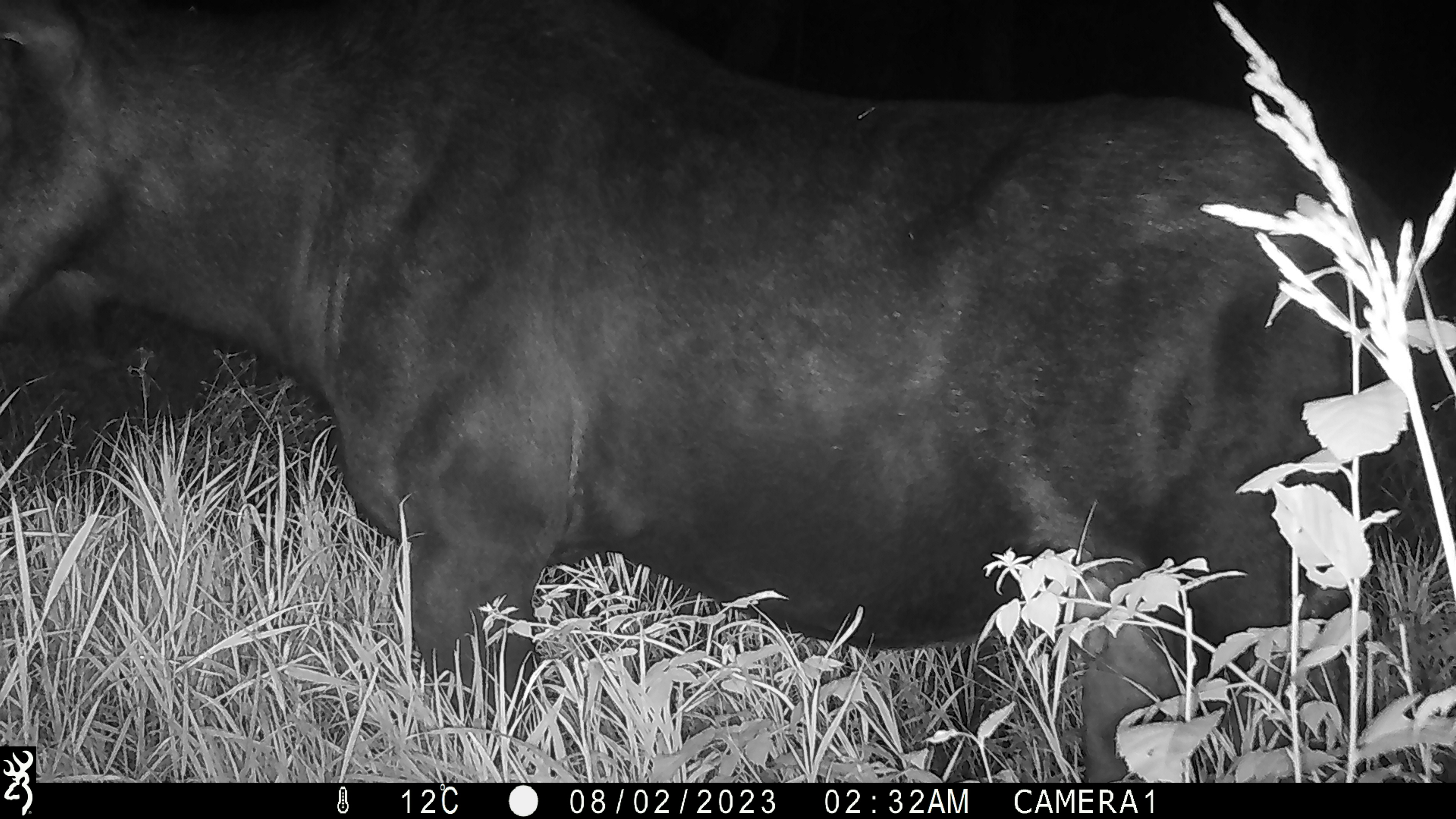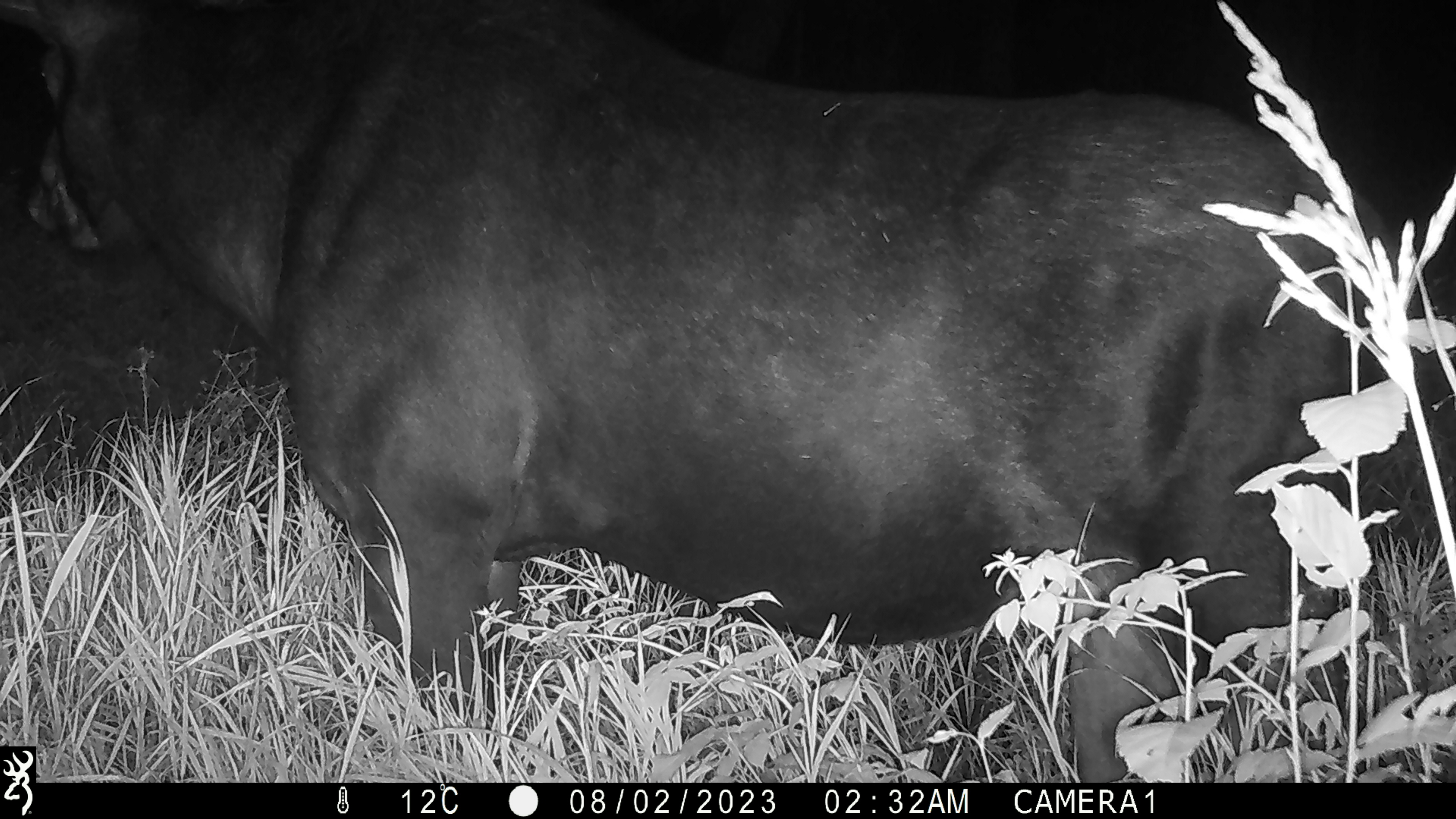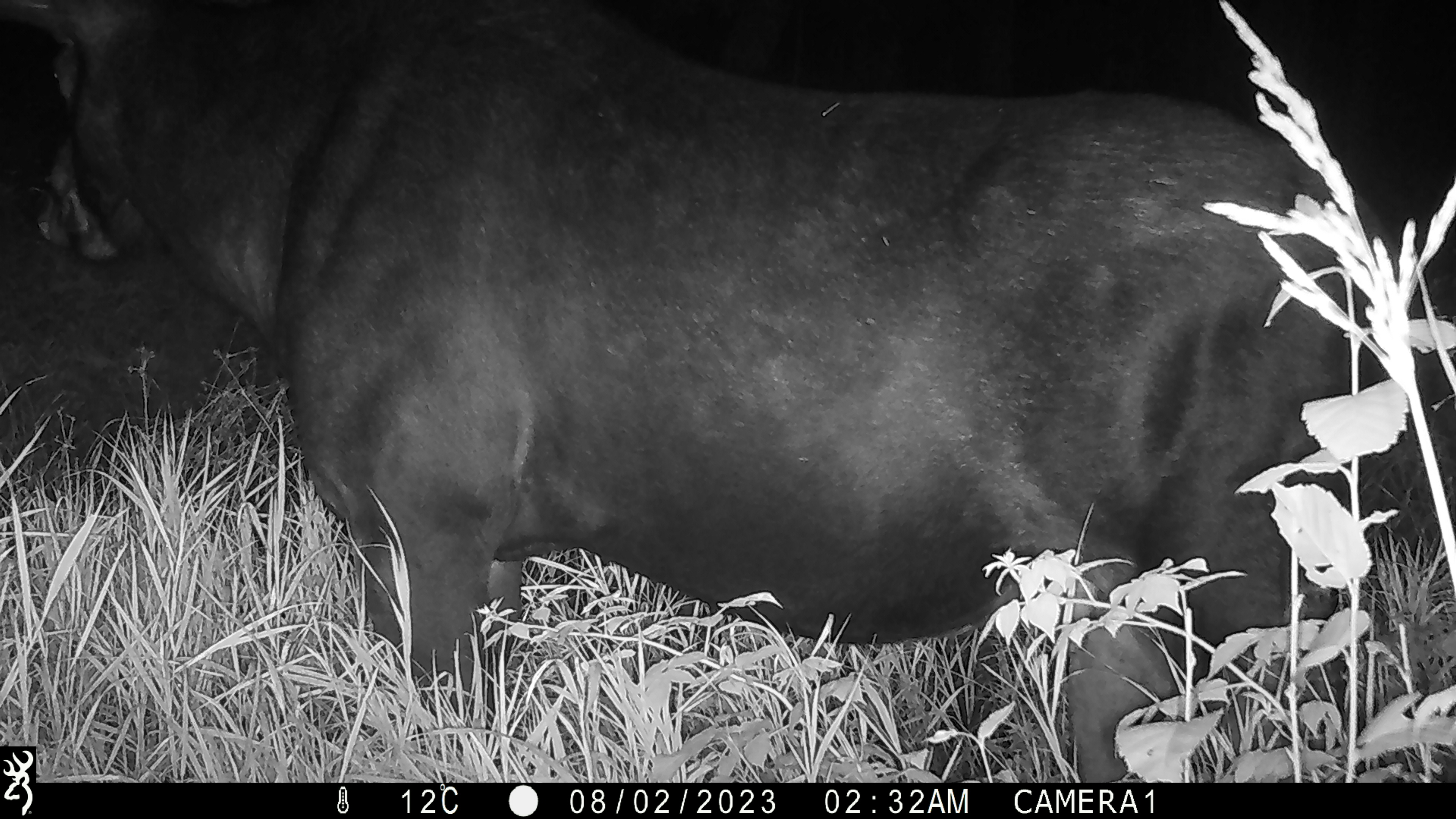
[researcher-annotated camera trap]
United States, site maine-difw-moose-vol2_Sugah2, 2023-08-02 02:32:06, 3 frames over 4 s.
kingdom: Animalia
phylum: Chordata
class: Mammalia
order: Artiodactyla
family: Cervidae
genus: Alces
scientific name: Alces alces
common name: moose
Moose (Alces alces).